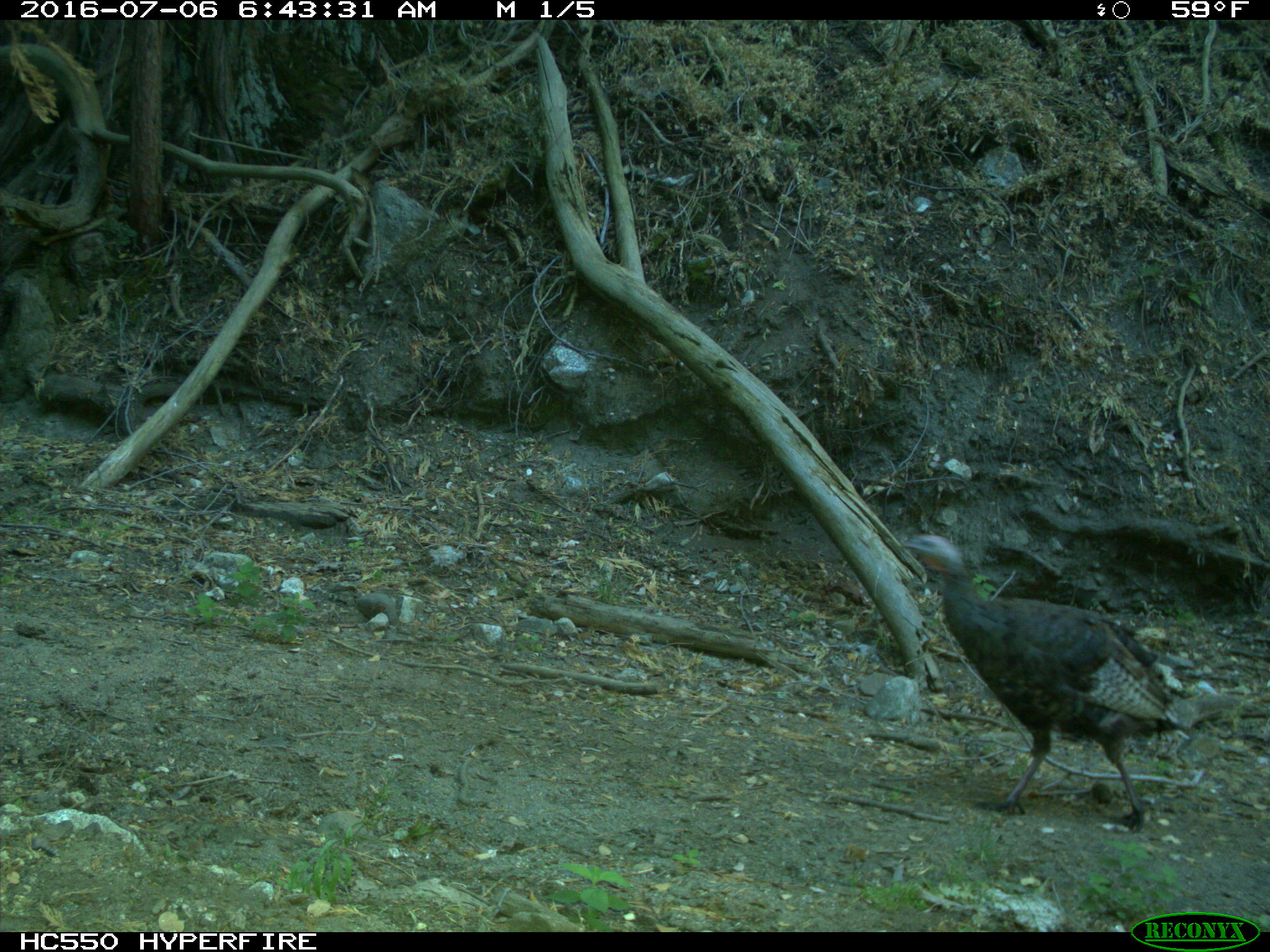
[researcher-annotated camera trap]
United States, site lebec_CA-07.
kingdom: Animalia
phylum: Chordata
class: Aves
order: Galliformes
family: Phasianidae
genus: Meleagris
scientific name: Meleagris gallopavo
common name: wild turkey